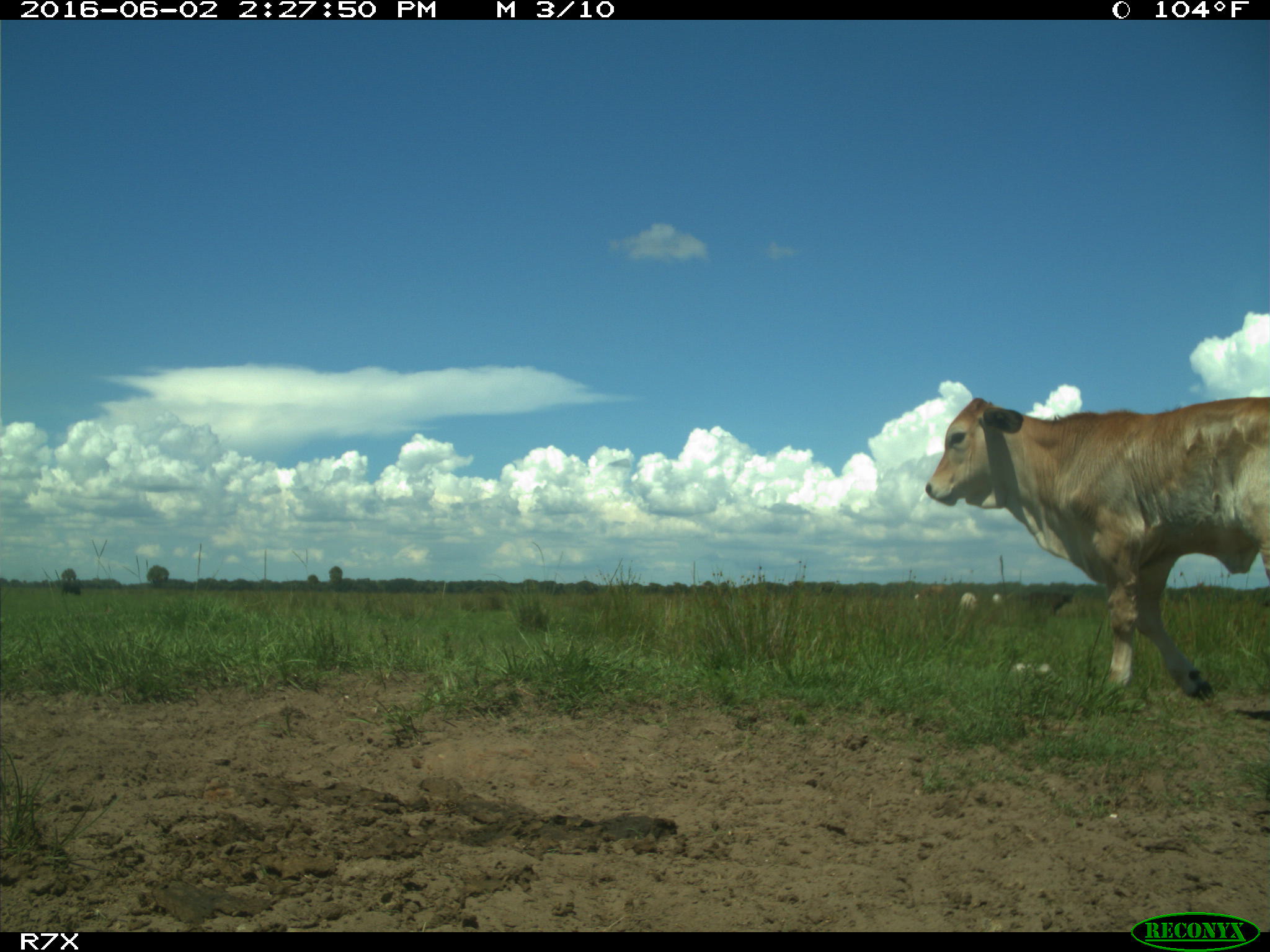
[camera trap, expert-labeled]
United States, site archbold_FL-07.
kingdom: Animalia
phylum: Chordata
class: Mammalia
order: Artiodactyla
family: Bovidae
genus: Bos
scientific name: Bos taurus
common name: domestic cow